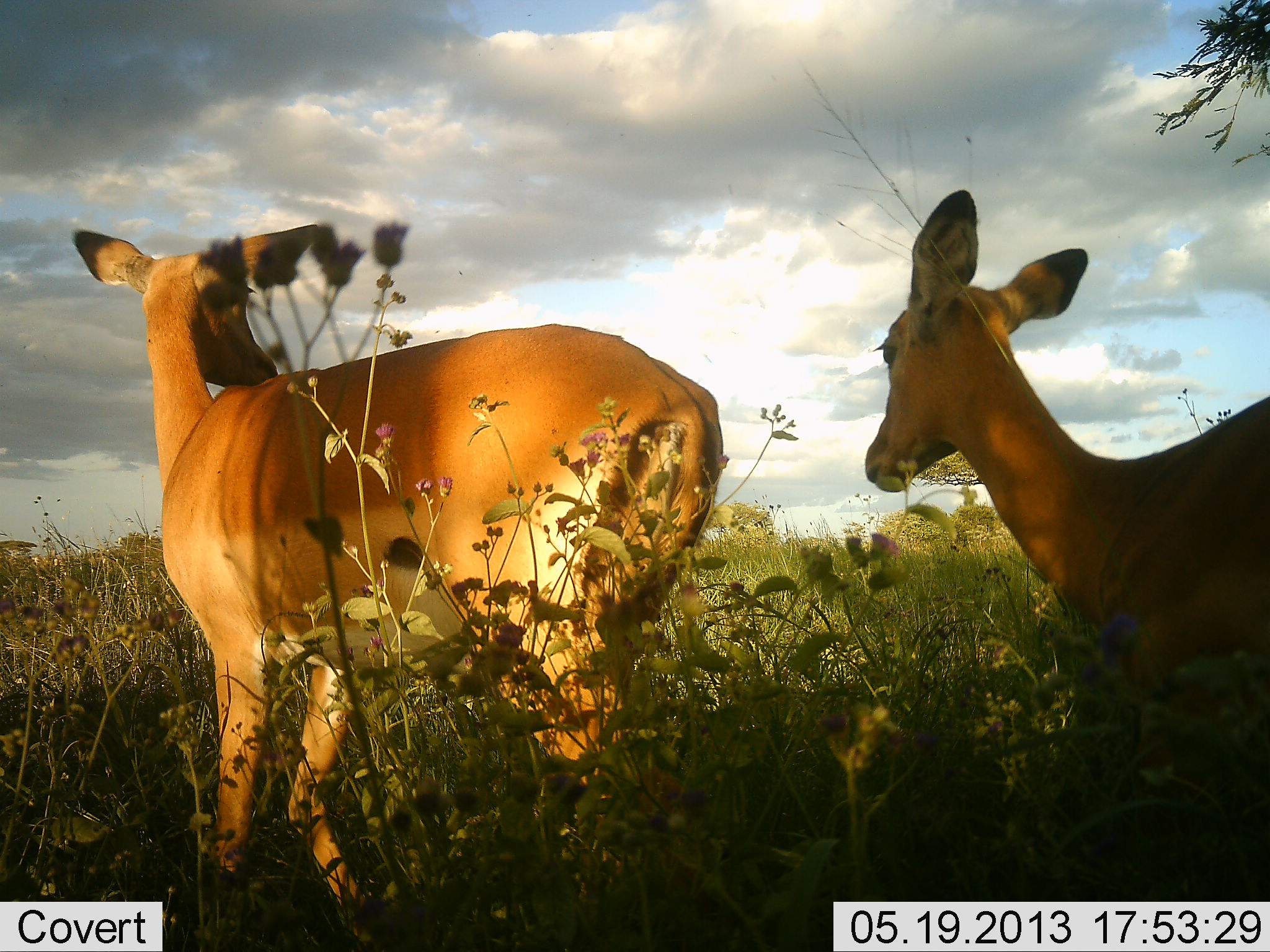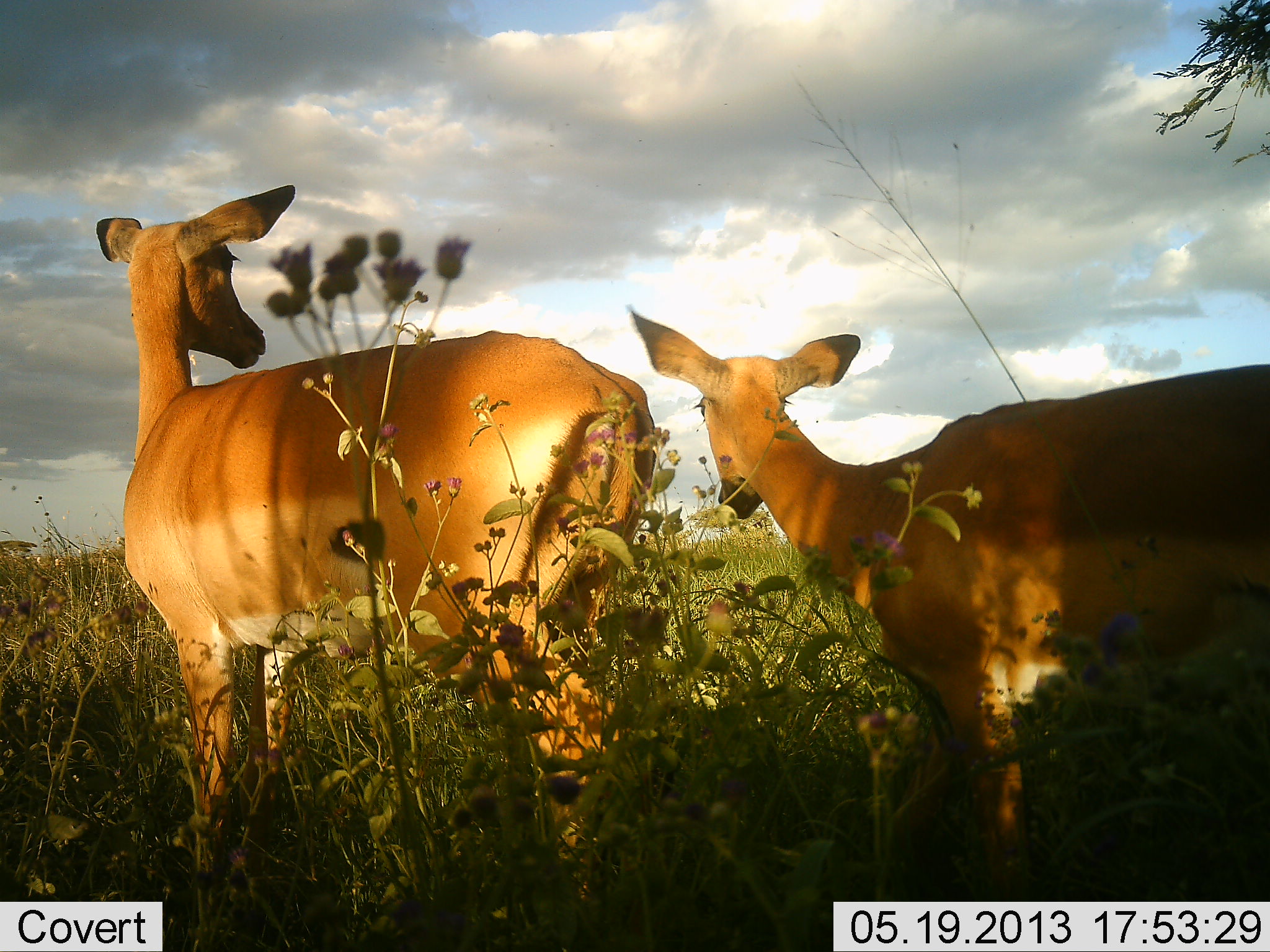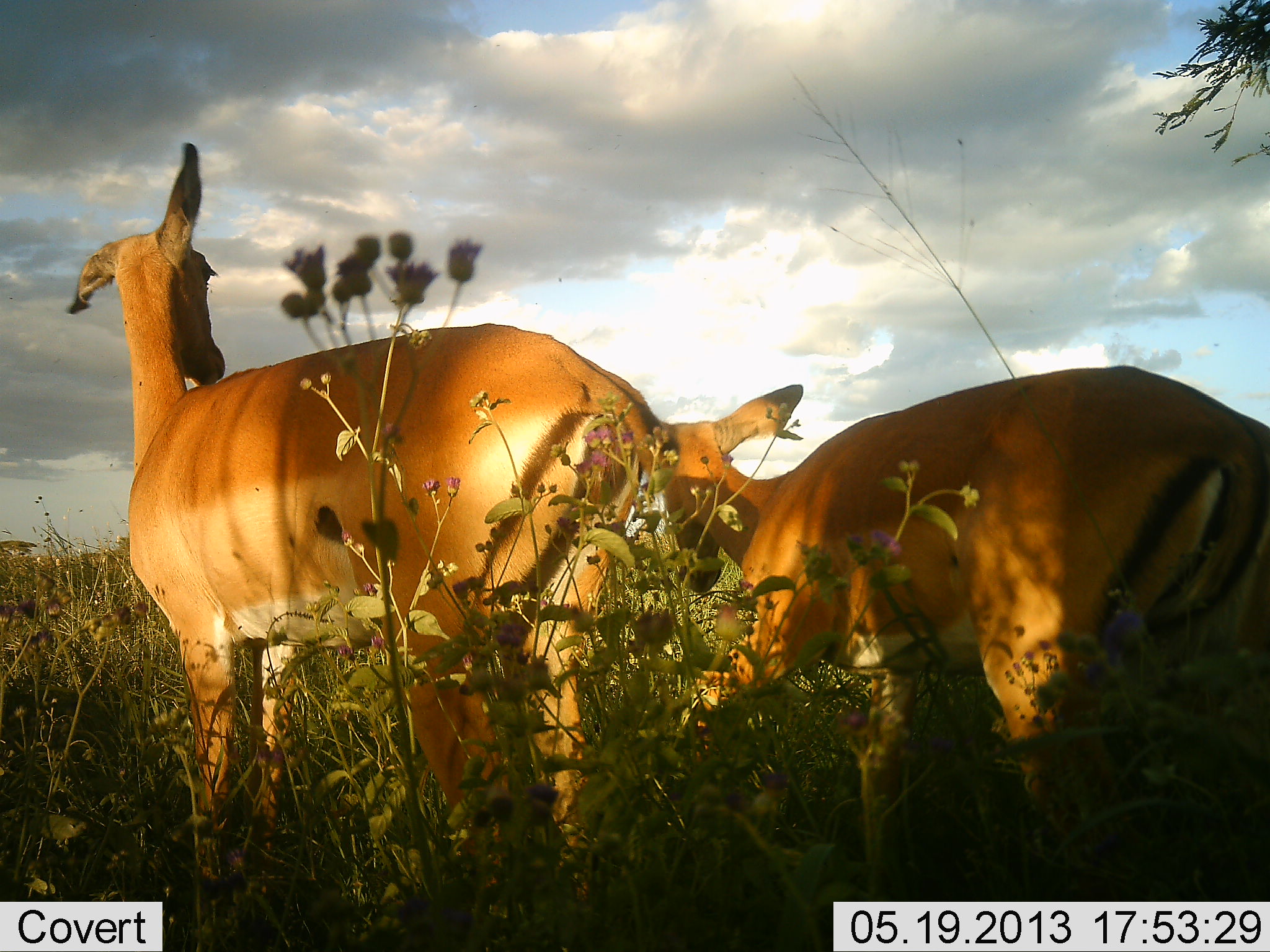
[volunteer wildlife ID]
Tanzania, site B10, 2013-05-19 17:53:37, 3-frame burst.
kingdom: Animalia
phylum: Chordata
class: Mammalia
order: Artiodactyla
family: Bovidae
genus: Aepyceros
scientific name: Aepyceros melampus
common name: impala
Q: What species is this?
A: Impala (Aepyceros melampus).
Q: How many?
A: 2.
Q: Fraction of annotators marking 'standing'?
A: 64%.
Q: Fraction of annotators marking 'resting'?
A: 0%.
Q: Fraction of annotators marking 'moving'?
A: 48%.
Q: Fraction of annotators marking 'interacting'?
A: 4%.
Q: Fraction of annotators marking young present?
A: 28%.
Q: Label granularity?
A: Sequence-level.